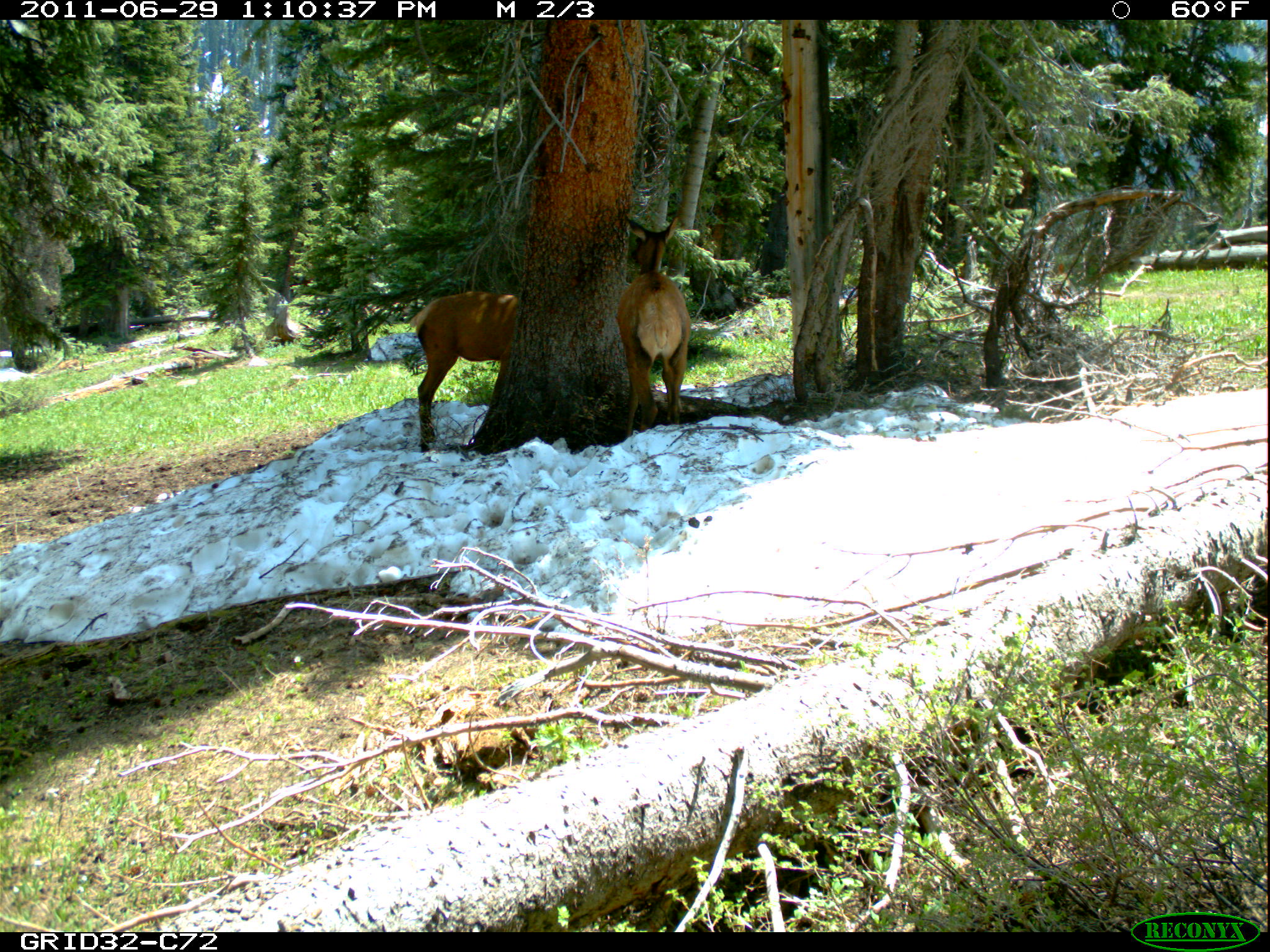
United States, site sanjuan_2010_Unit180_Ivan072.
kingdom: Animalia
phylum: Chordata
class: Mammalia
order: Artiodactyla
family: Cervidae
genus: Cervus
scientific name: Cervus elaphus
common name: red deer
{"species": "Cervus elaphus (red deer)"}